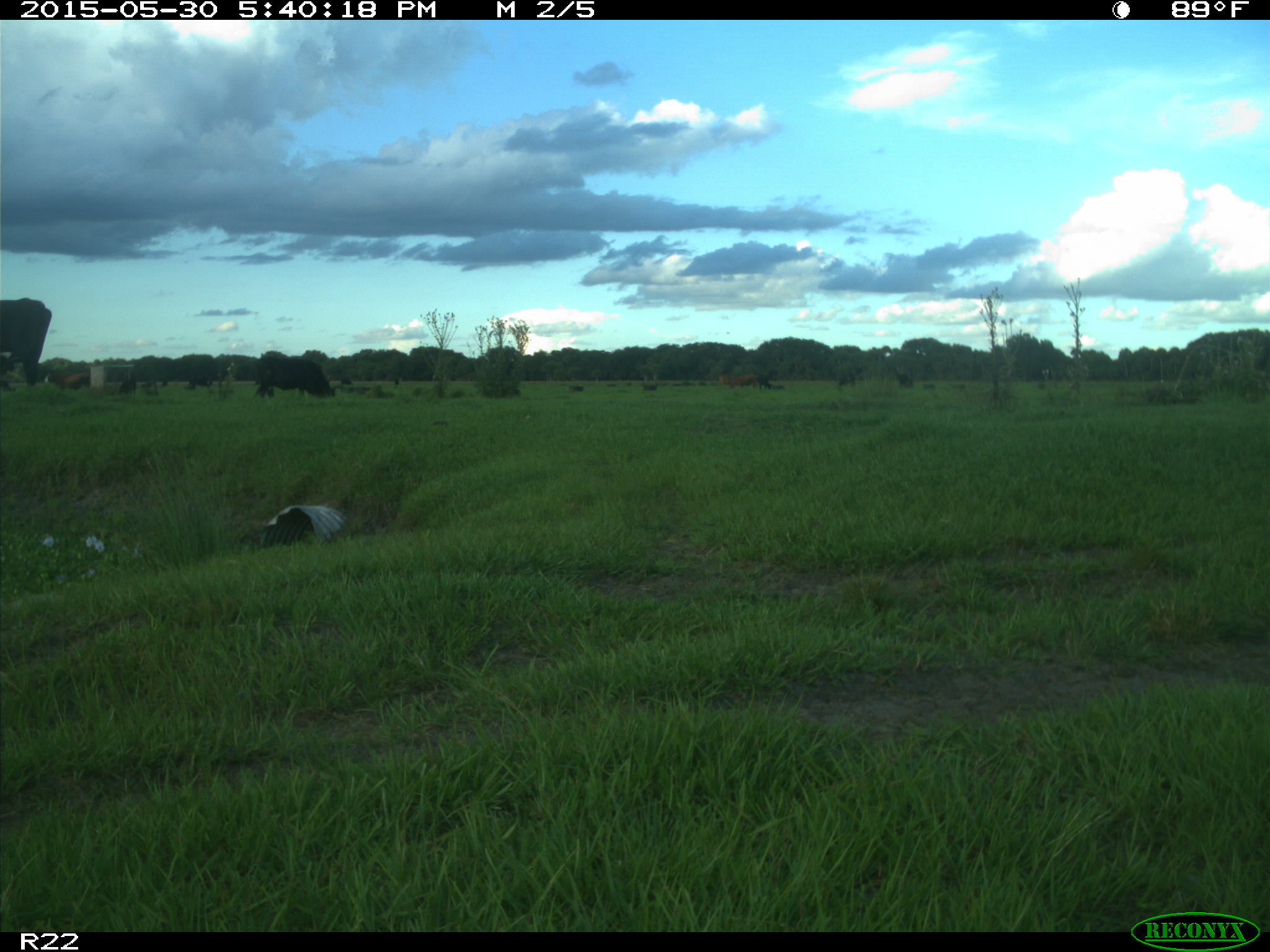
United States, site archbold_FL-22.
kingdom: Animalia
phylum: Chordata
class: Mammalia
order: Artiodactyla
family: Bovidae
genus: Bos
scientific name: Bos taurus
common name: domestic cow